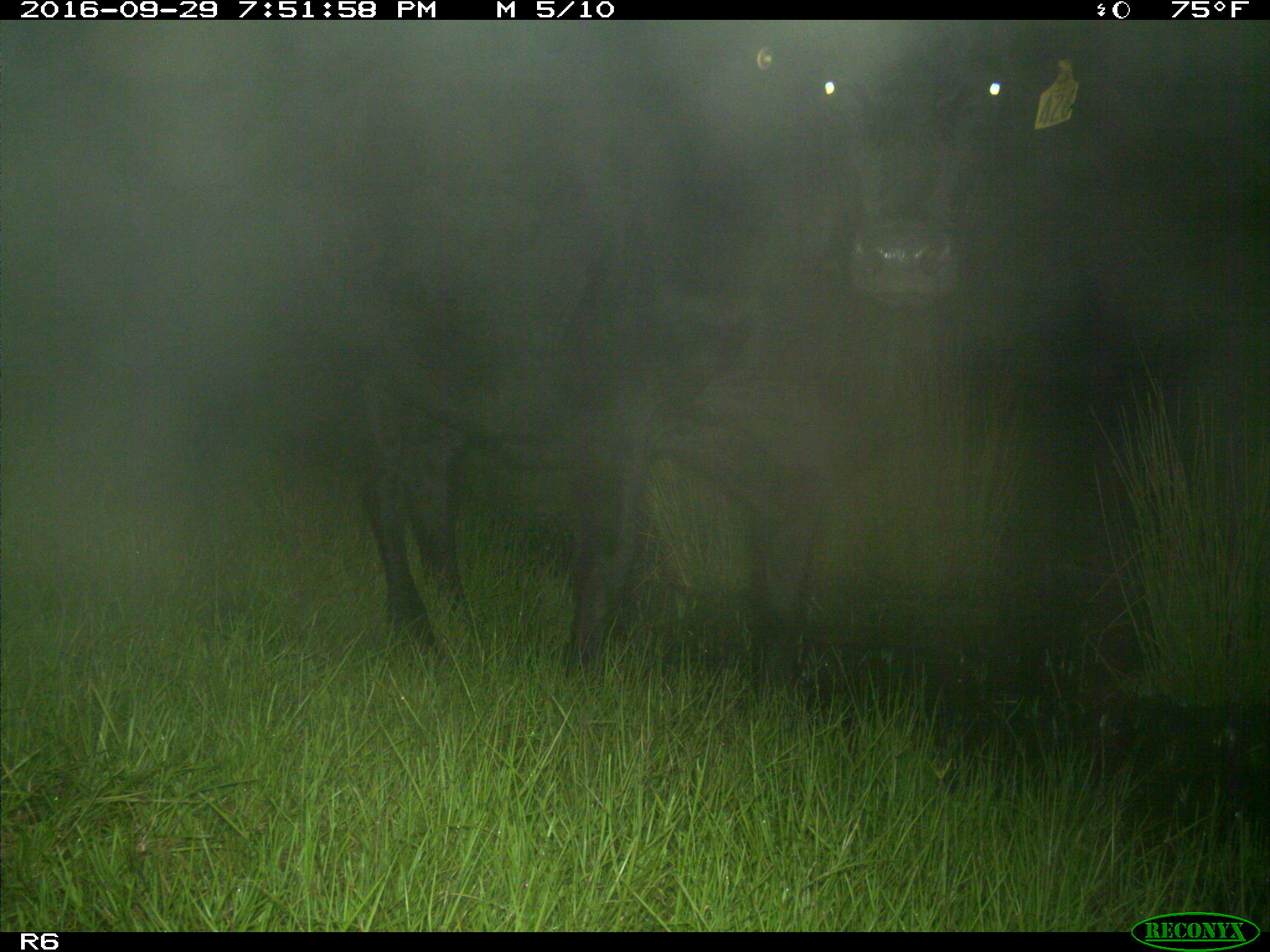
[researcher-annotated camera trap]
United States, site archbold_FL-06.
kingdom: Animalia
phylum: Chordata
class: Mammalia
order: Artiodactyla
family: Bovidae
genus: Bos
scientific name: Bos taurus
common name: domestic cow